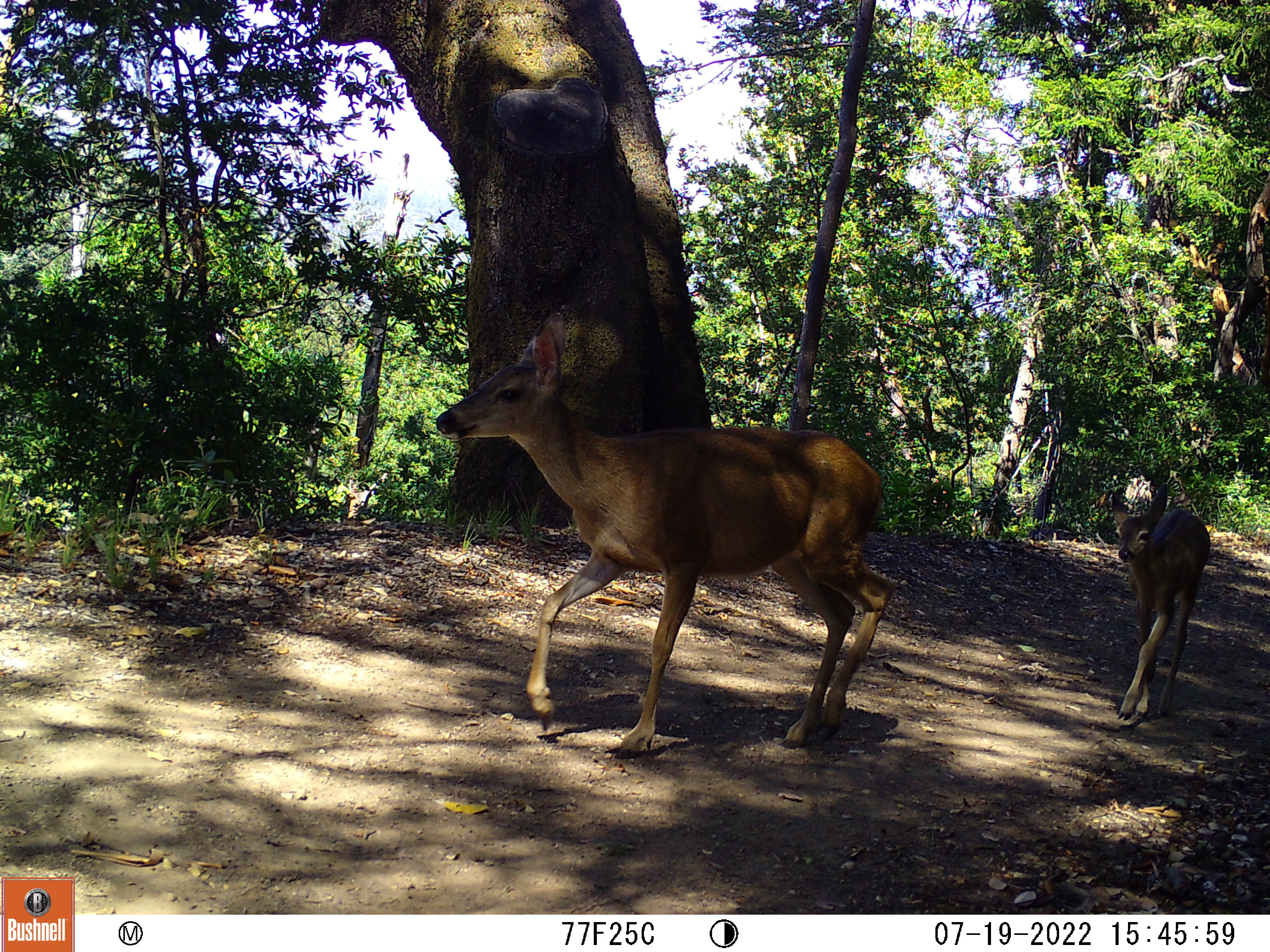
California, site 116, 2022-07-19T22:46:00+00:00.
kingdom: Animalia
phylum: Chordata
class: Mammalia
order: Artiodactyla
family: Cervidae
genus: Odocoileus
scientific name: Odocoileus hemionus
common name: mule deer